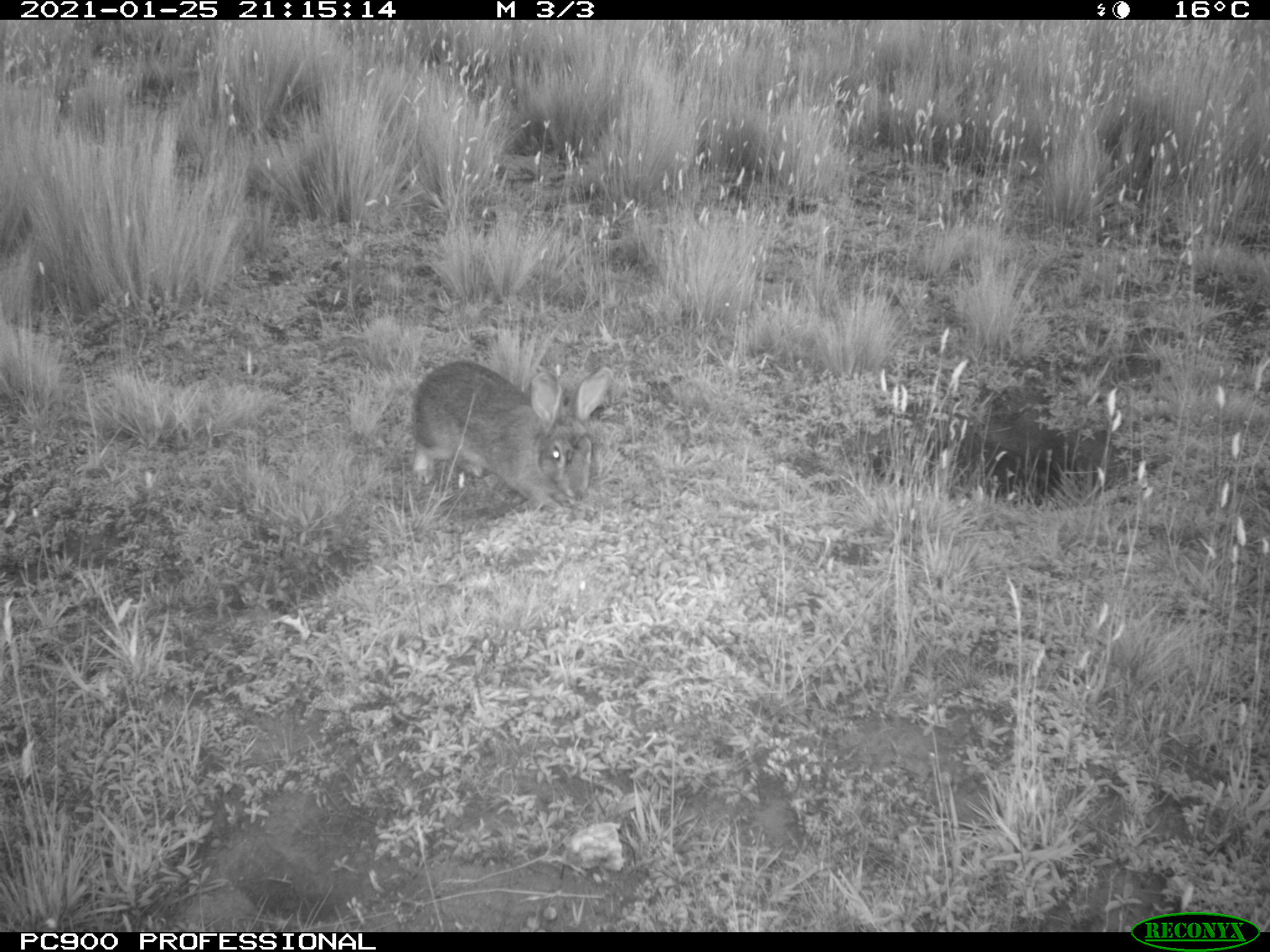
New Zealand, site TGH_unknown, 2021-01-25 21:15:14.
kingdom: Animalia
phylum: Chordata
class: Mammalia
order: Lagomorpha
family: Leporidae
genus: Oryctolagus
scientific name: Oryctolagus cuniculus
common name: european rabbit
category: rabbit